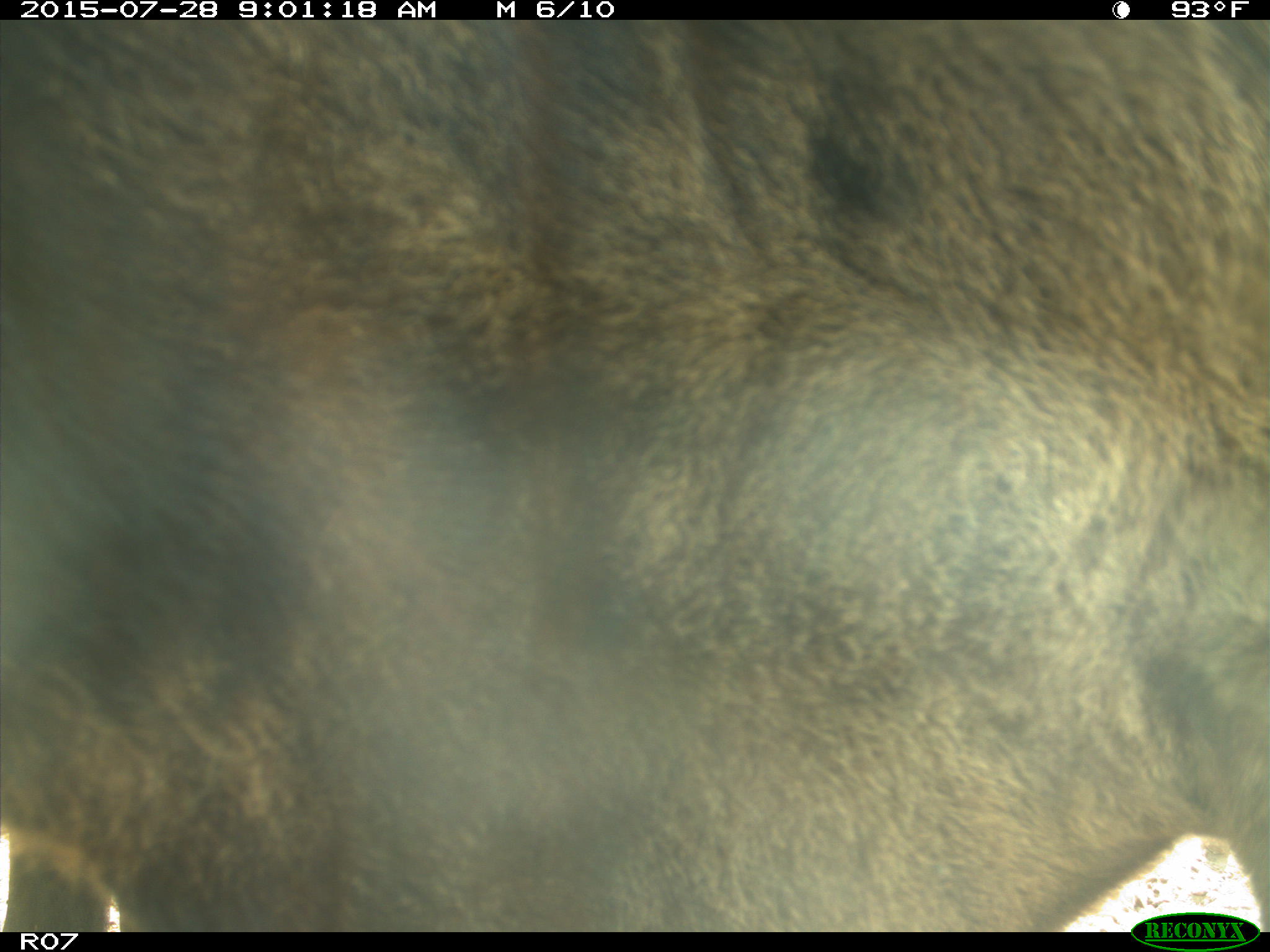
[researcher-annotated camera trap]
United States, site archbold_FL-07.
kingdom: Animalia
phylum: Chordata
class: Mammalia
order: Artiodactyla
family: Bovidae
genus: Bos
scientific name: Bos taurus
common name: domestic cow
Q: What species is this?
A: Bos taurus (domestic cow).